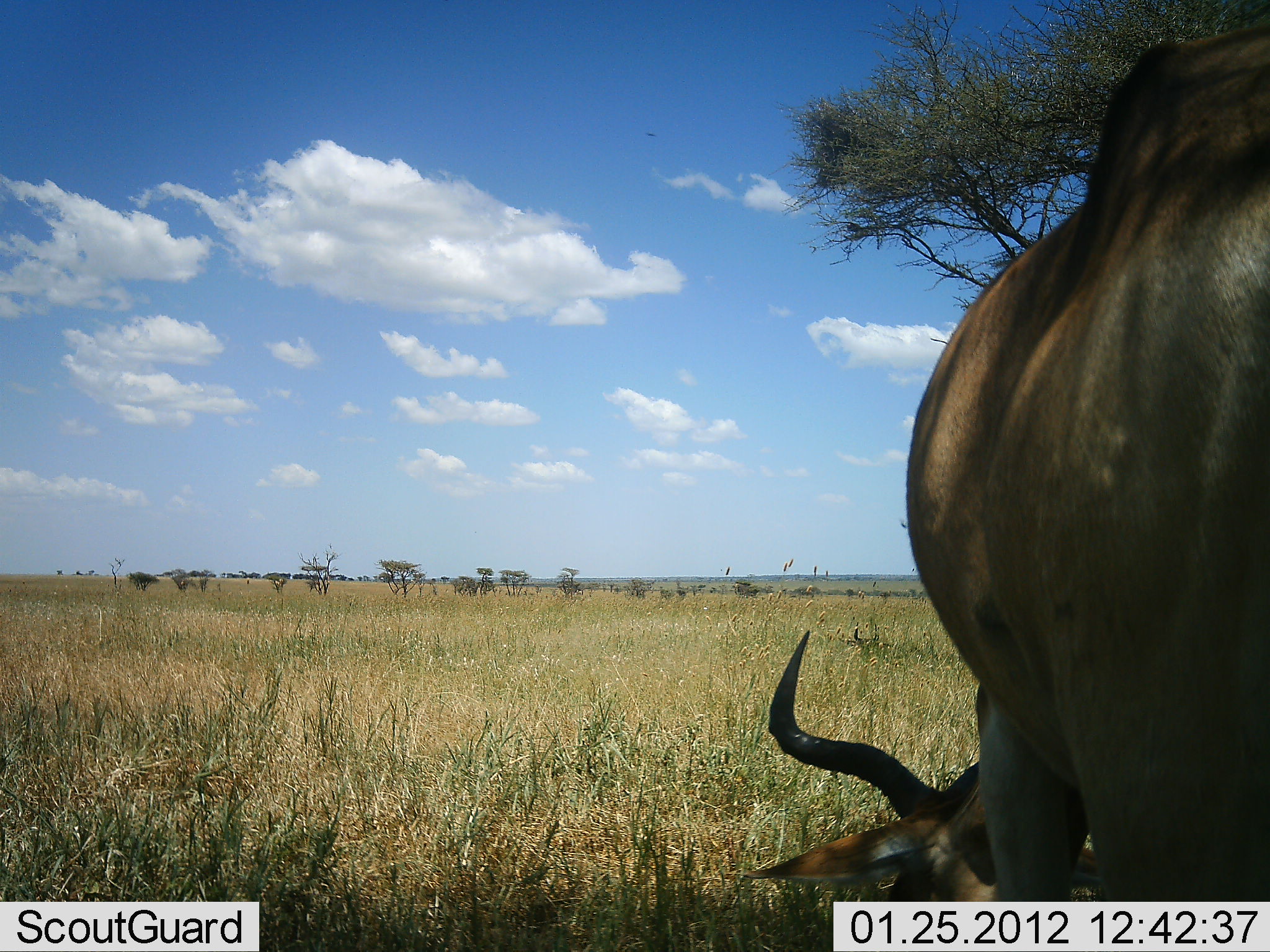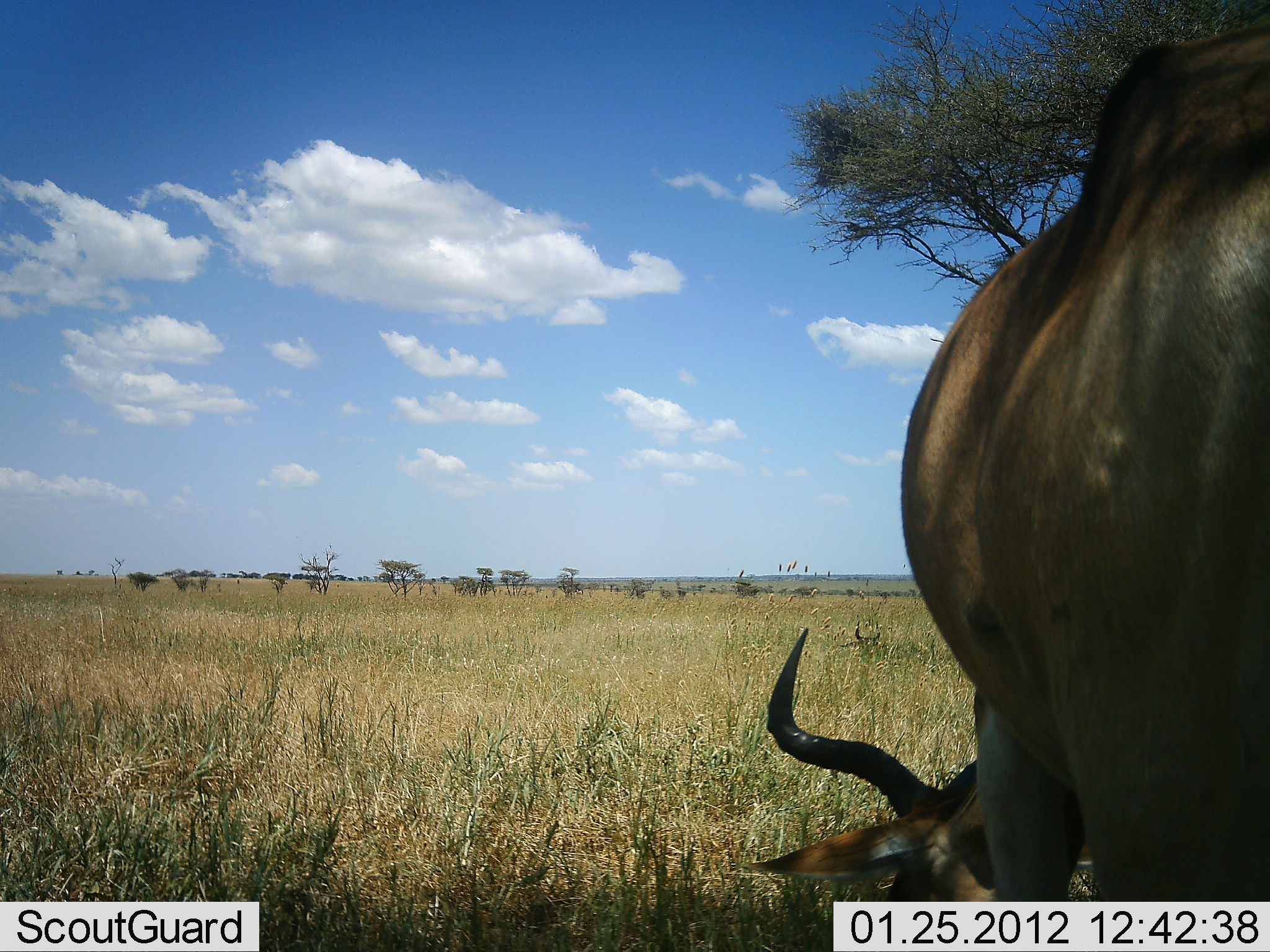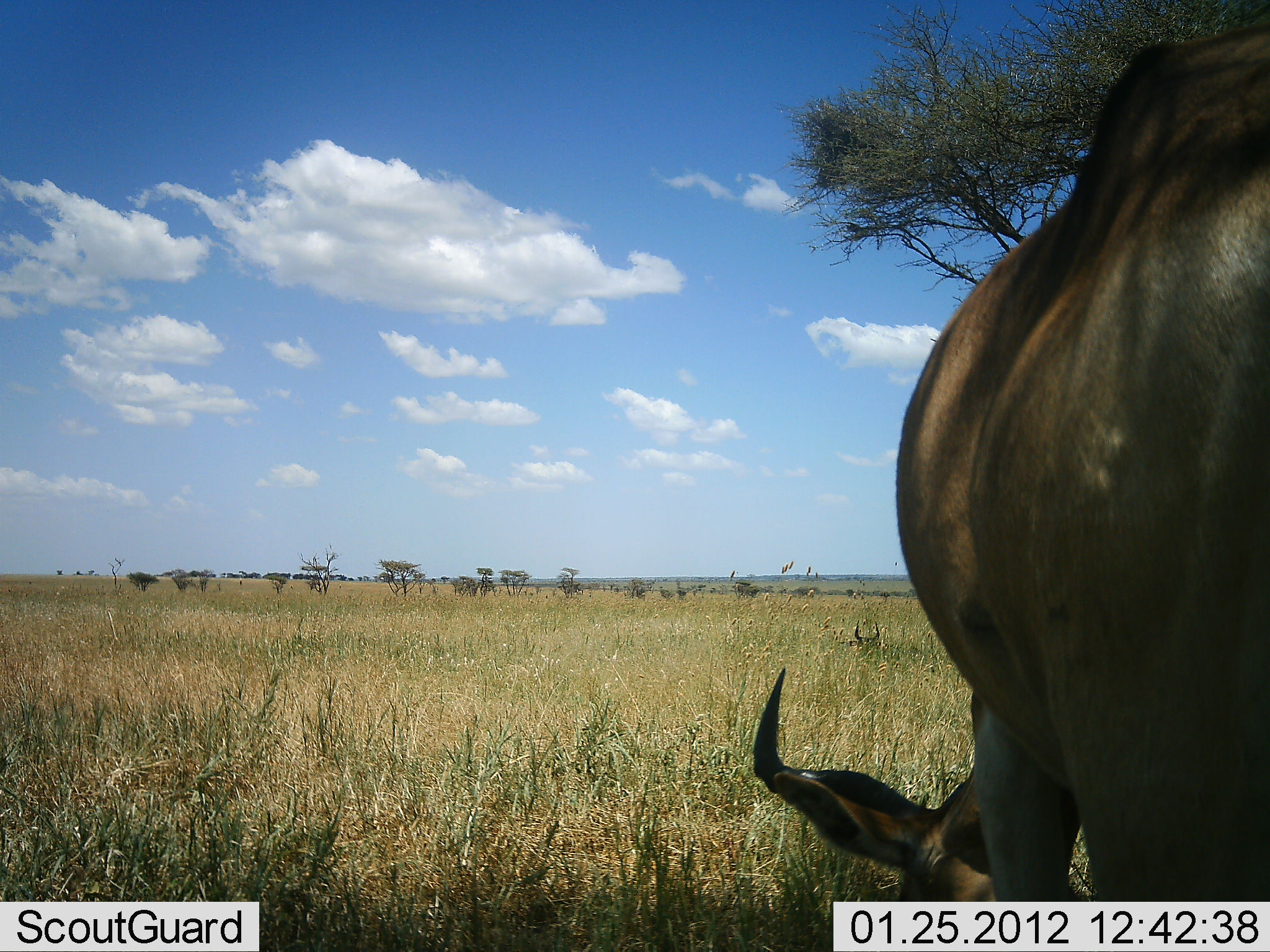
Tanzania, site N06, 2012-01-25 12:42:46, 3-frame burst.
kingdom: Animalia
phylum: Chordata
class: Mammalia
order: Artiodactyla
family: Bovidae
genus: Alcelaphus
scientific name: Alcelaphus buselaphus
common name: hartebeest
Hartebeest (Alcelaphus buselaphus), count 1. Behavior (volunteer vote fractions): standing 33%, resting 6%, moving 0%, interacting 0%. Young present (vote fraction): 0%. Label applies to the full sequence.